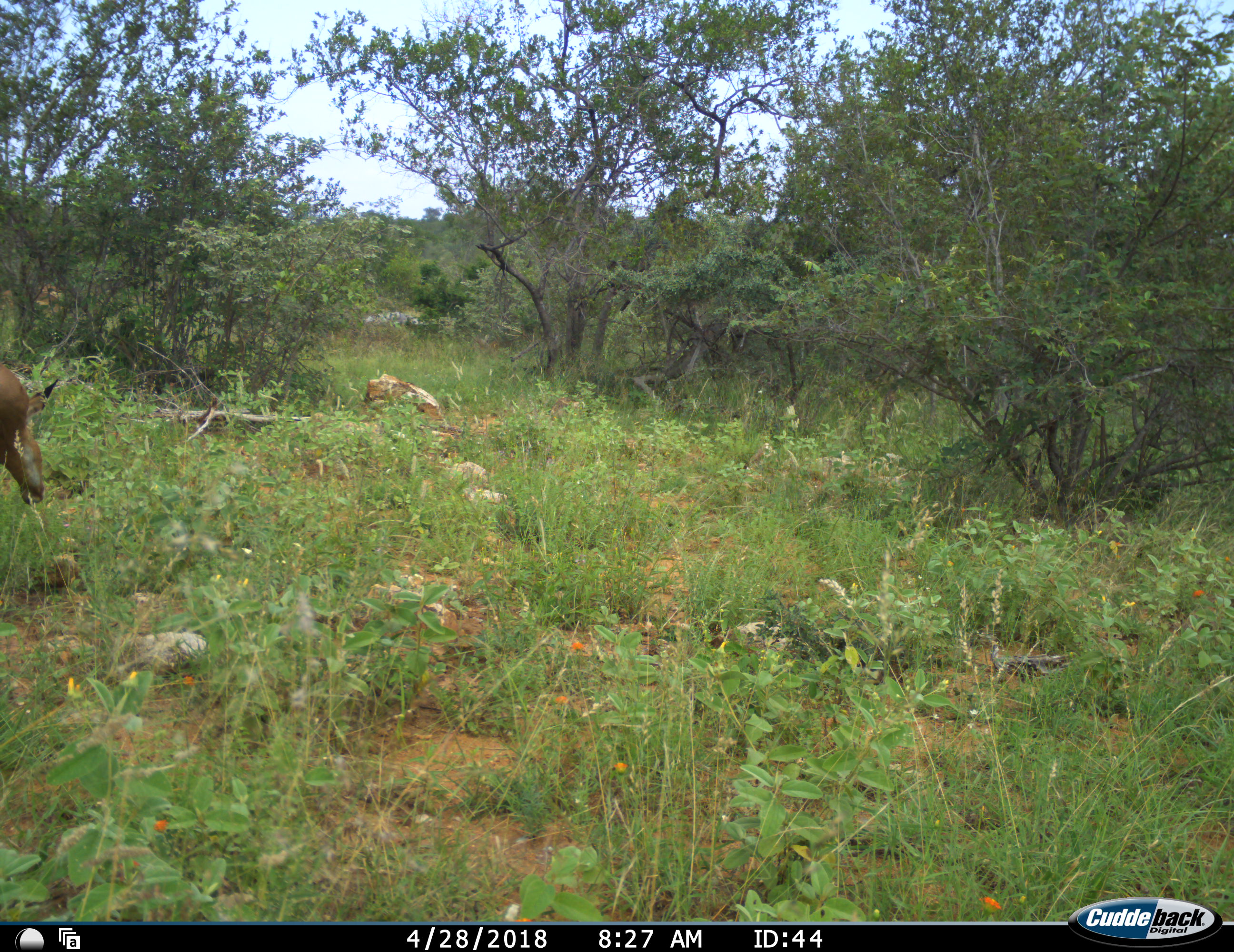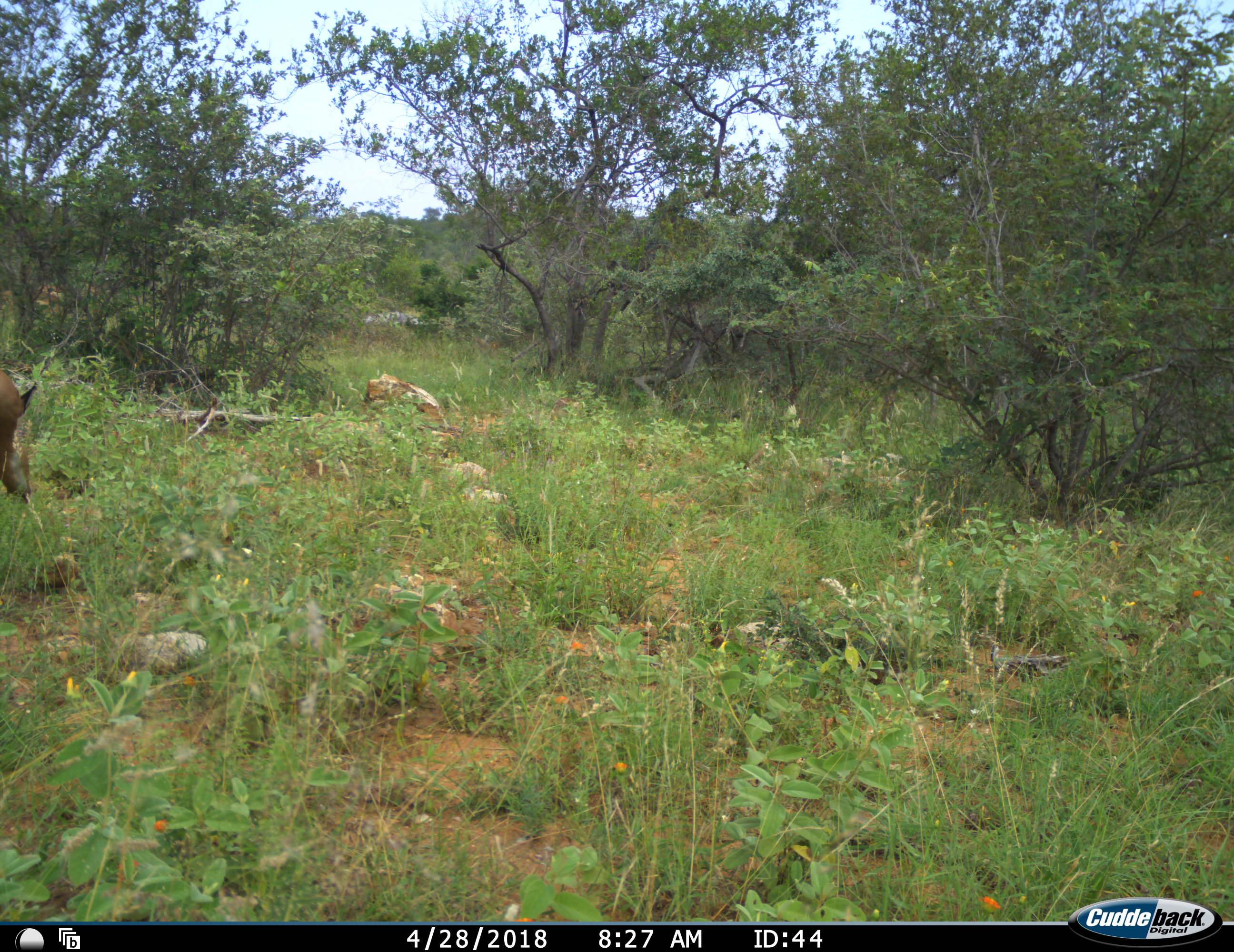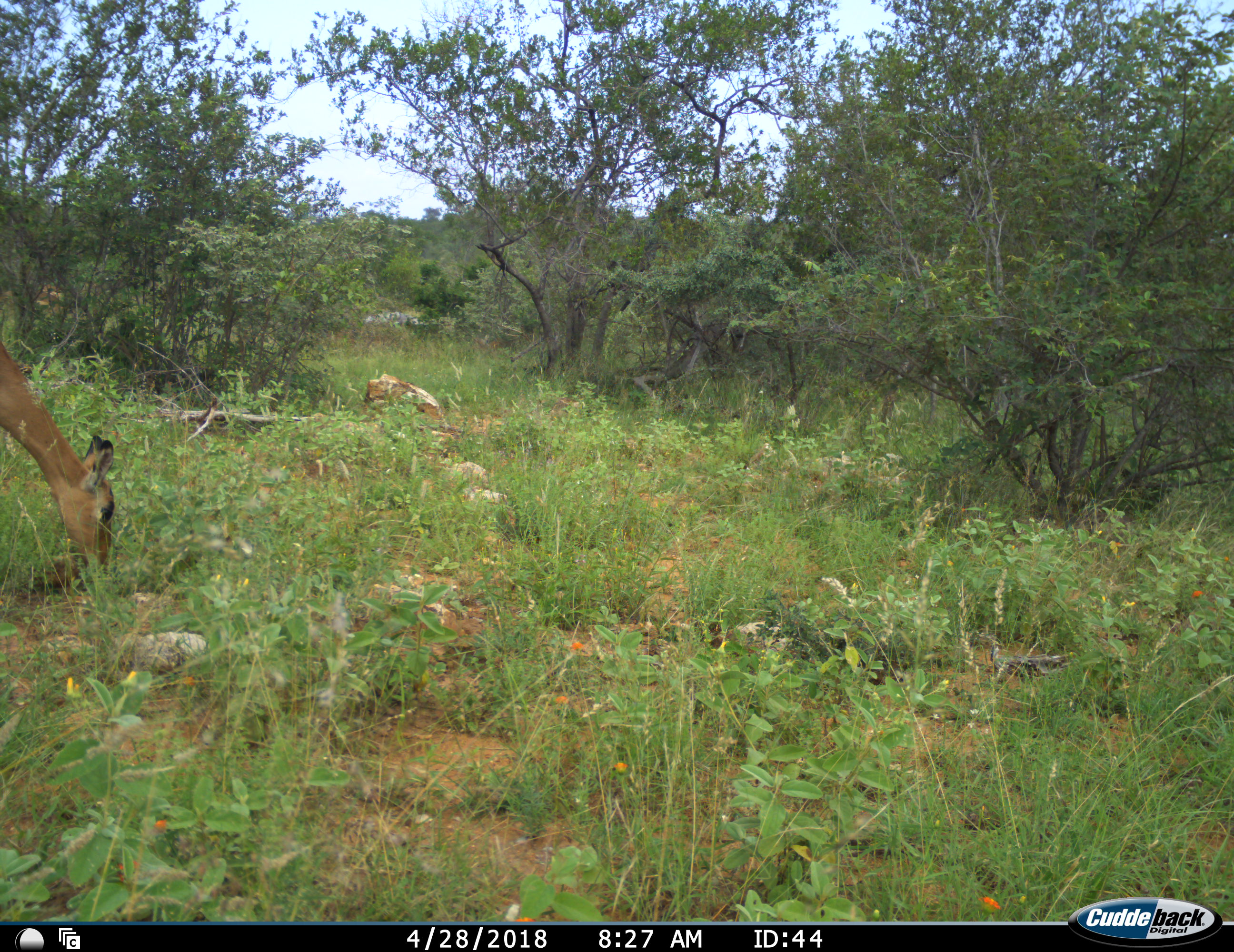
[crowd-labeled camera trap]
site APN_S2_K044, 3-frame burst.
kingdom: Animalia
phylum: Chordata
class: Mammalia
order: Artiodactyla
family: Bovidae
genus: Aepyceros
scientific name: Aepyceros melampus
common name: impala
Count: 1.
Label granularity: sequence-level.